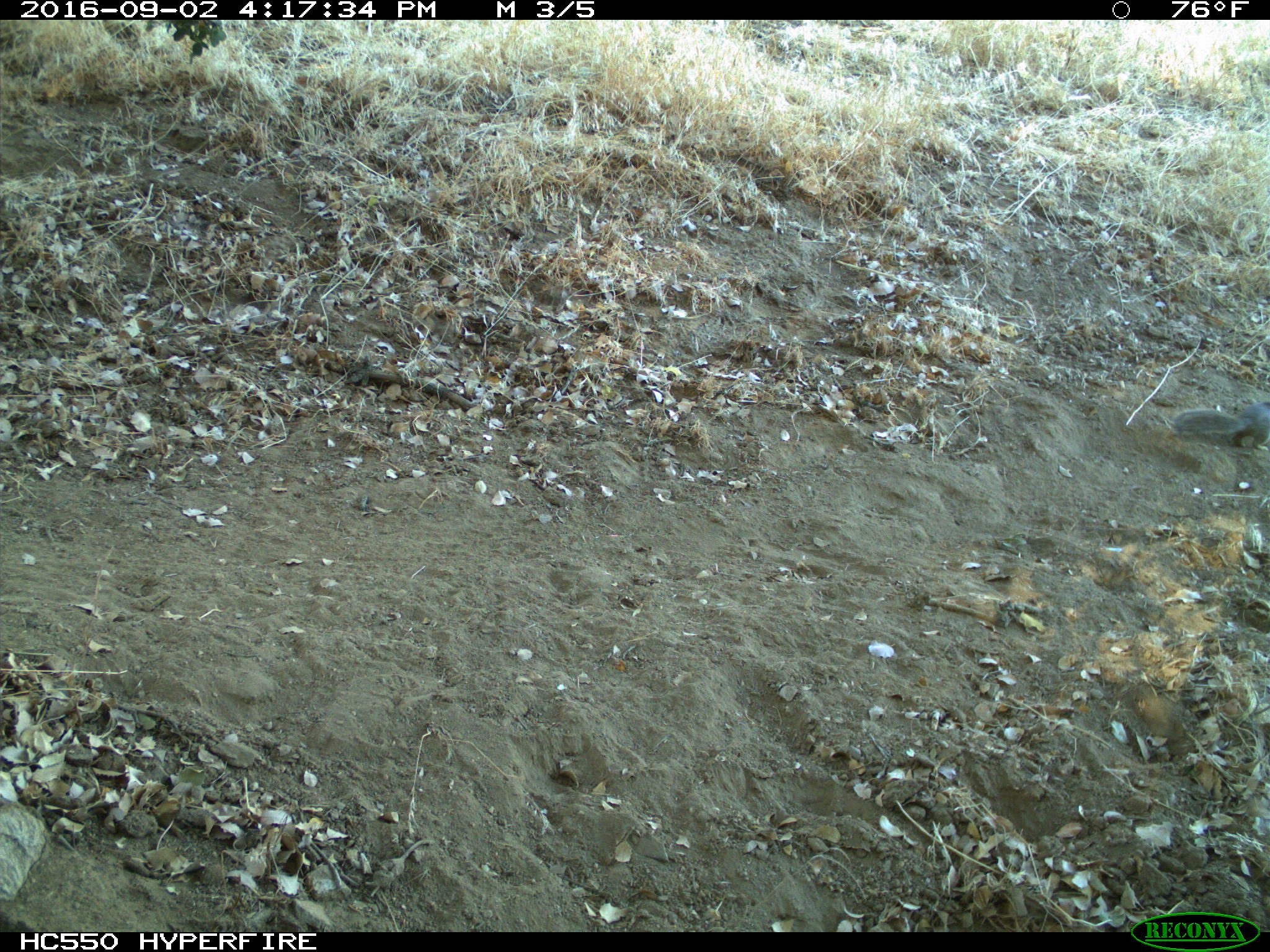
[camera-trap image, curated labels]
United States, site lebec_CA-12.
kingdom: Animalia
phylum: Chordata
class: Mammalia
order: Rodentia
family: Sciuridae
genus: Otospermophilus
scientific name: Otospermophilus beecheyi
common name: california ground squirrel